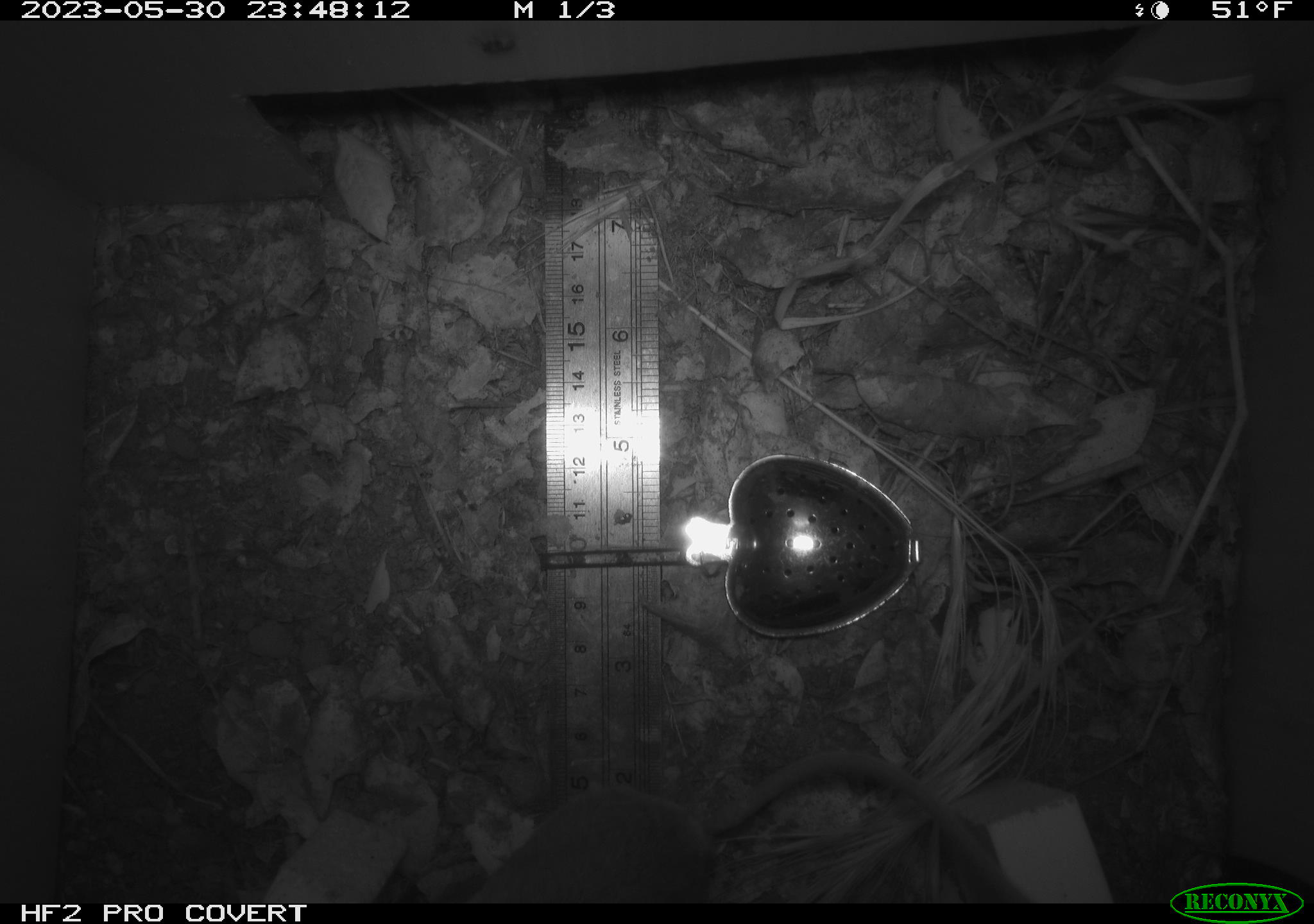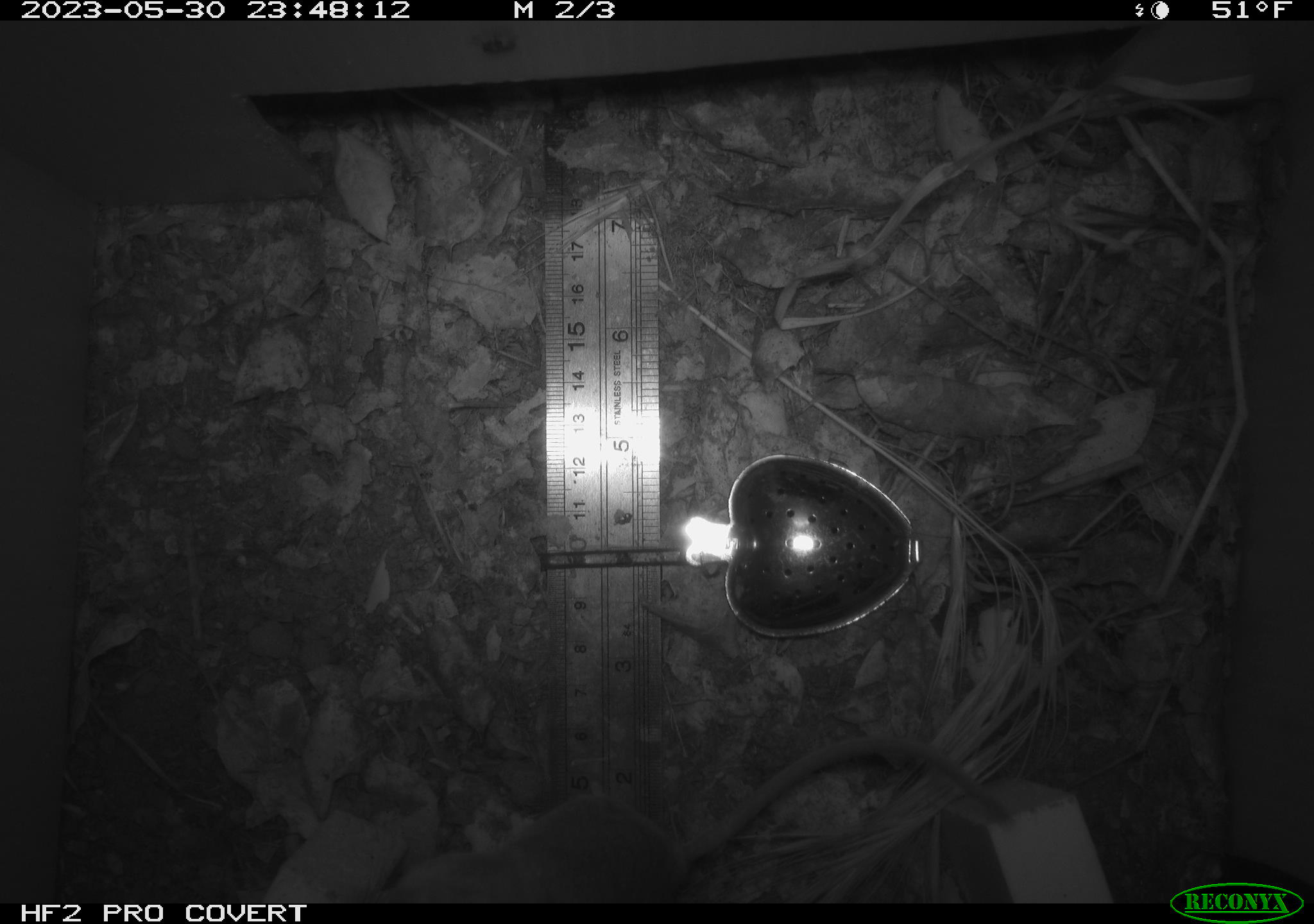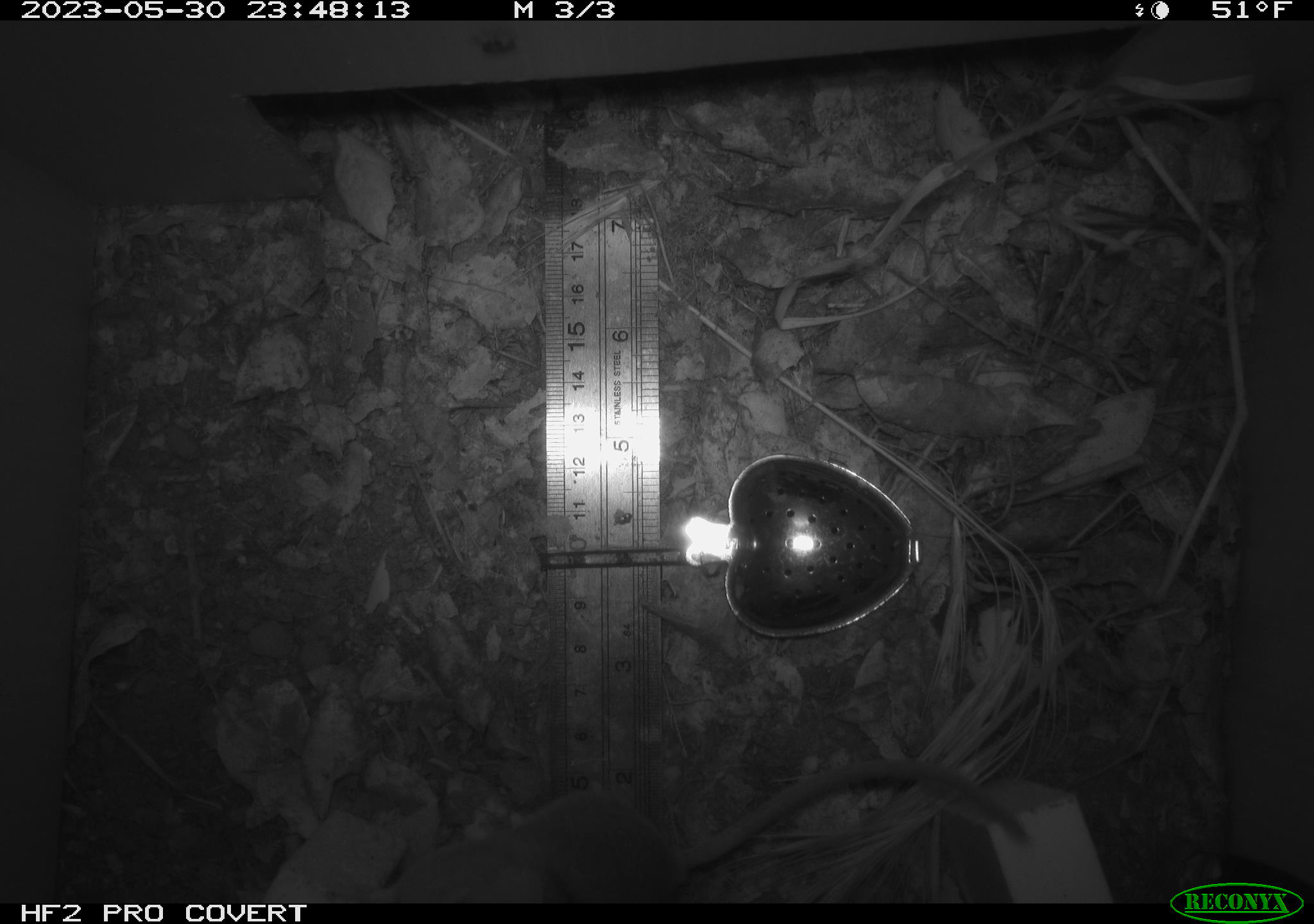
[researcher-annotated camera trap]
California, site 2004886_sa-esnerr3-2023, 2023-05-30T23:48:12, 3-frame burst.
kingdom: Animalia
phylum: Chordata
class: Mammalia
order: Rodentia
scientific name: Rodentia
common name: mouse species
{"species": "mouse species (Rodentia)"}